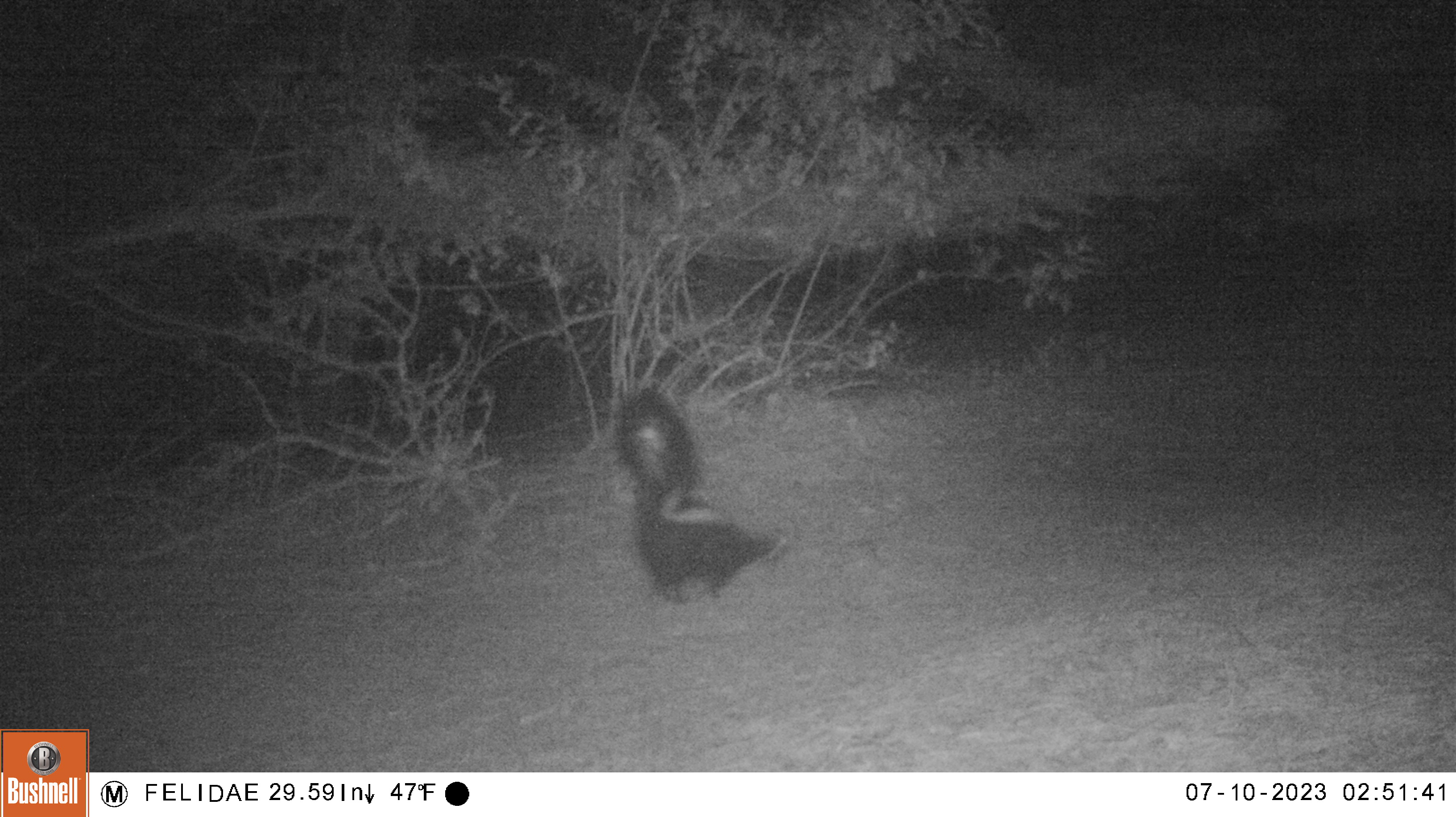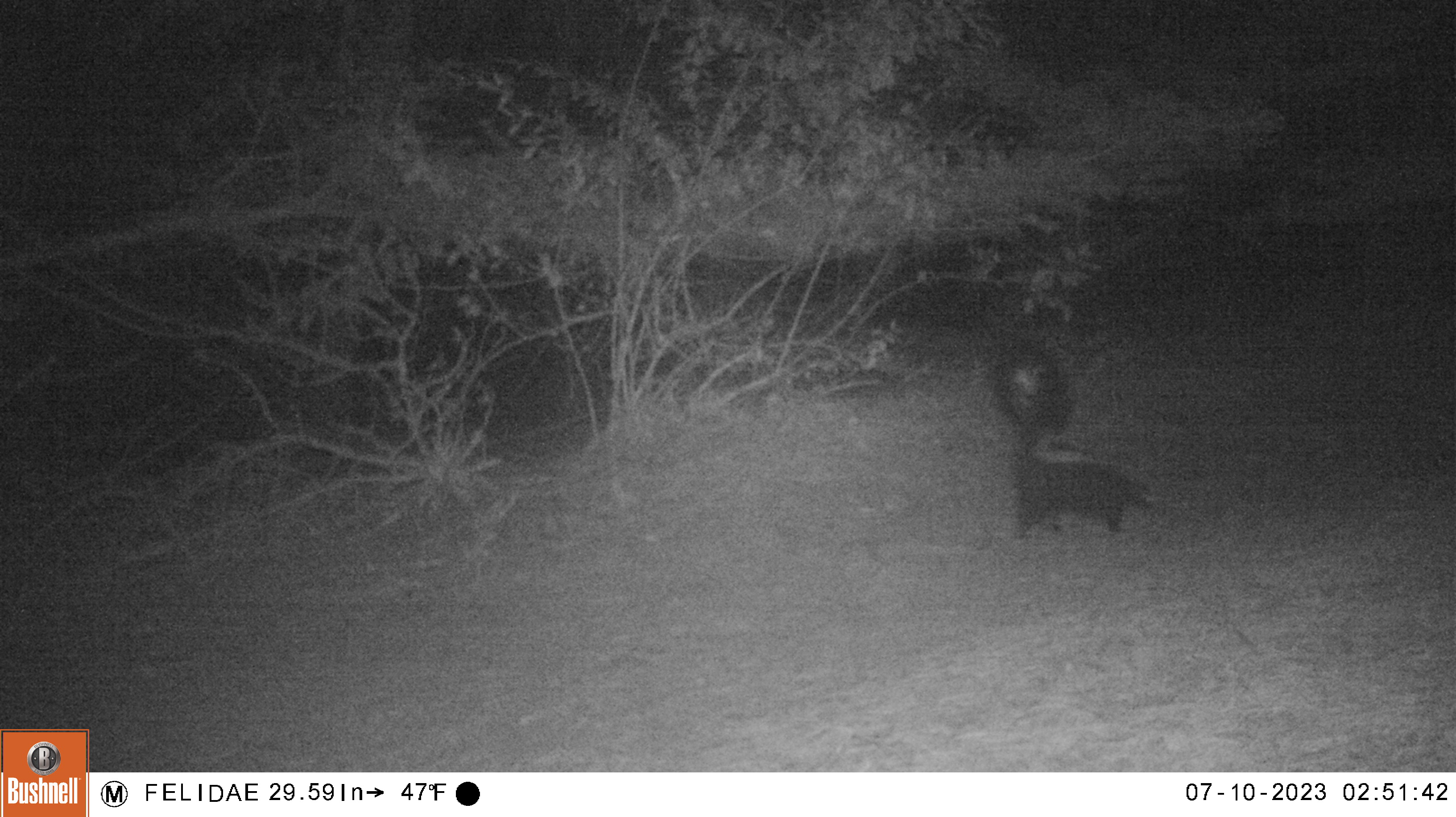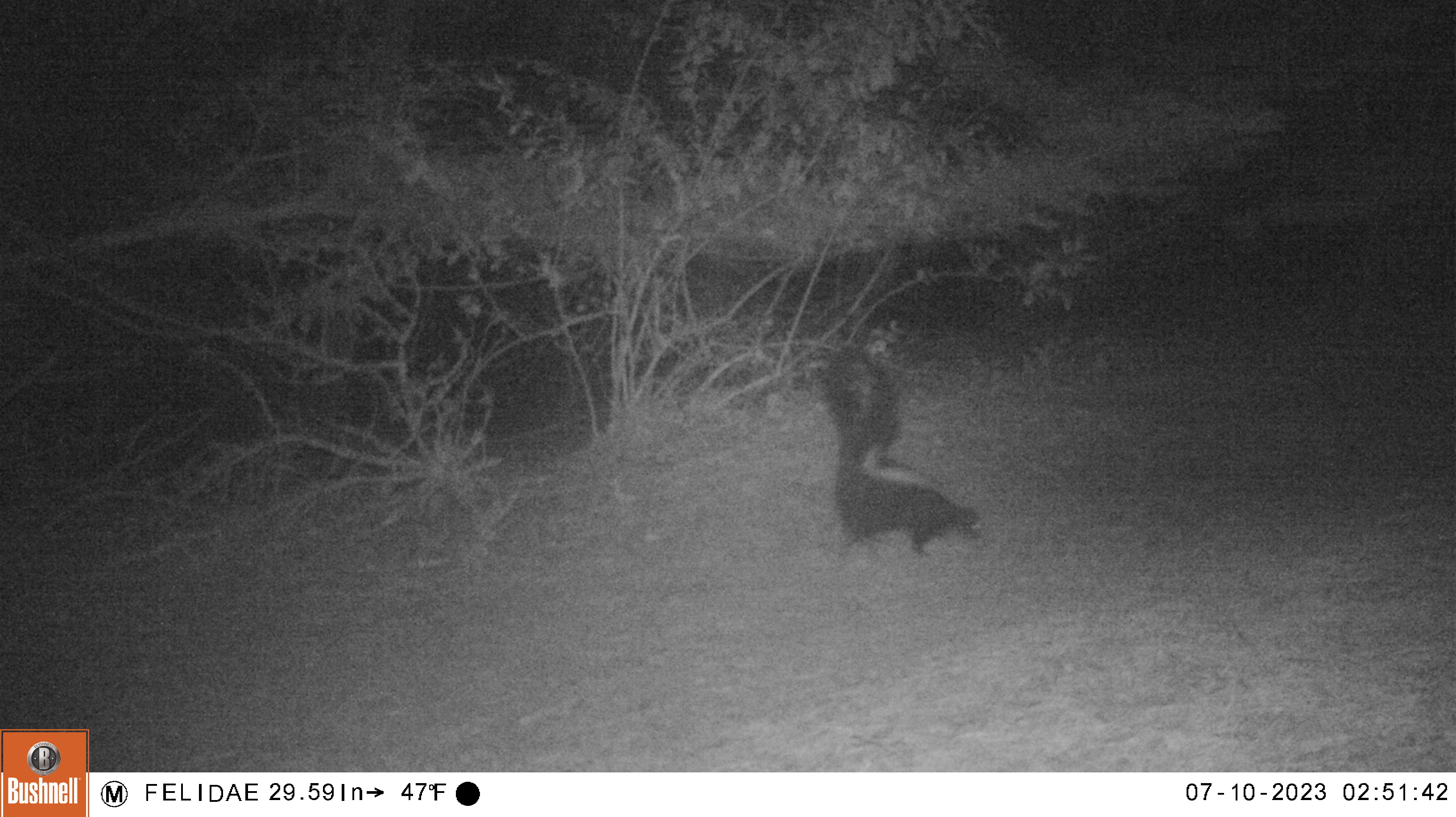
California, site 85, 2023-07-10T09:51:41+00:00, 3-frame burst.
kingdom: Animalia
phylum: Chordata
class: Mammalia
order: Carnivora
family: Mephitidae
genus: Mephitis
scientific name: Mephitis mephitis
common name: striped skunk